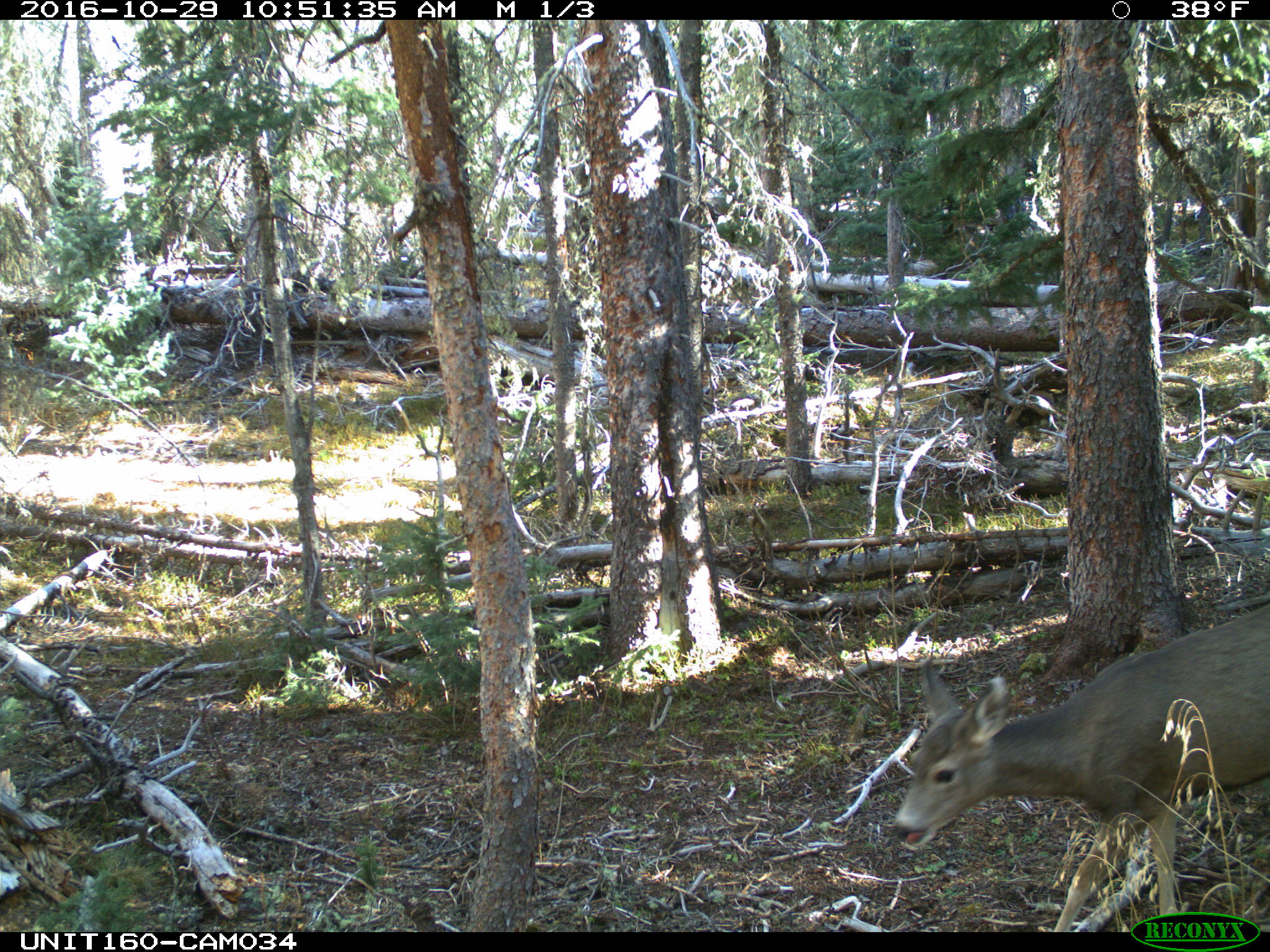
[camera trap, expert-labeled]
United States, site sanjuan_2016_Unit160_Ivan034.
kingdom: Animalia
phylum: Chordata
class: Mammalia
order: Artiodactyla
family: Cervidae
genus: Odocoileus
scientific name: Odocoileus hemionus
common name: mule deer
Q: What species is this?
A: Odocoileus hemionus (mule deer).